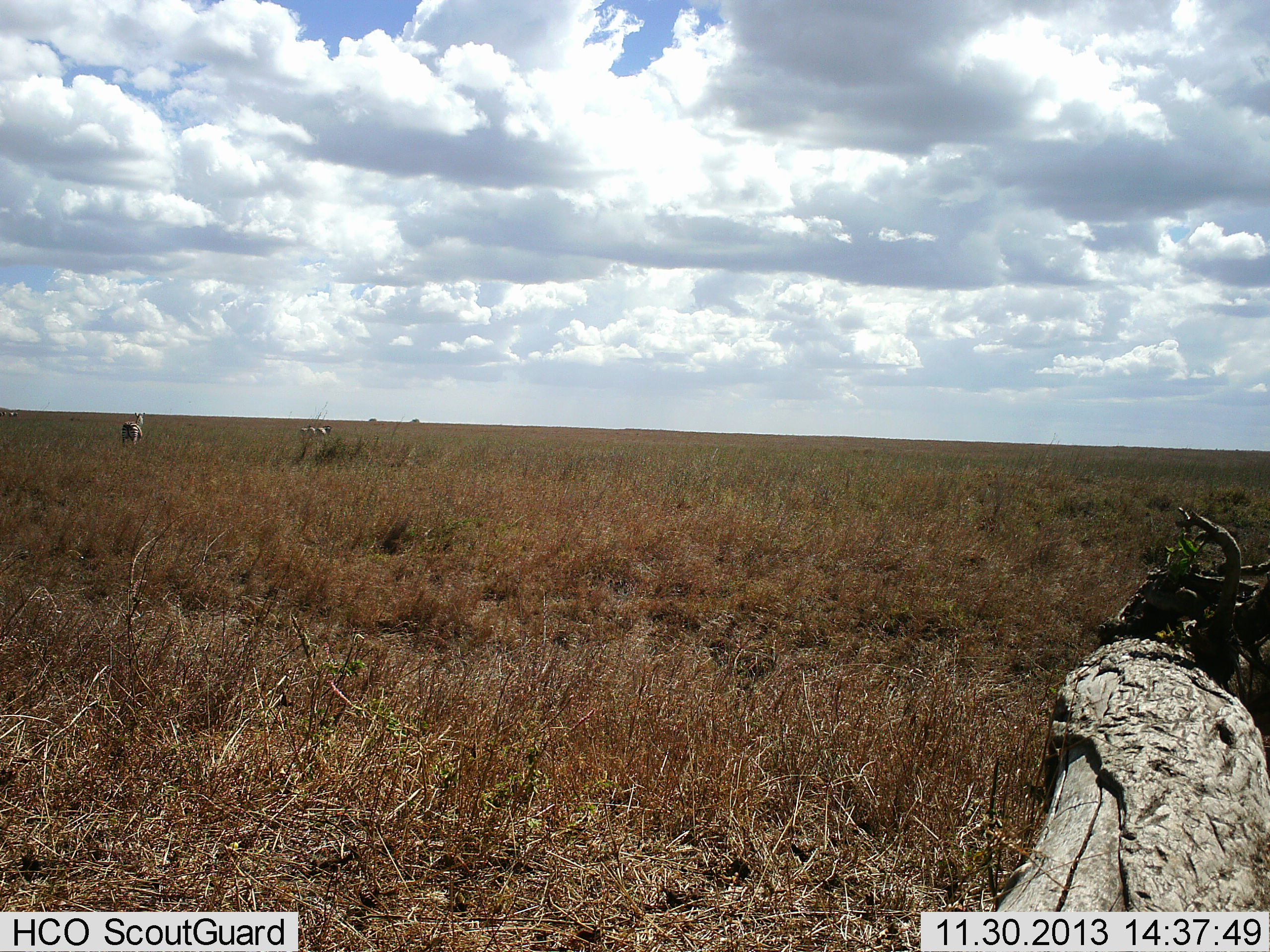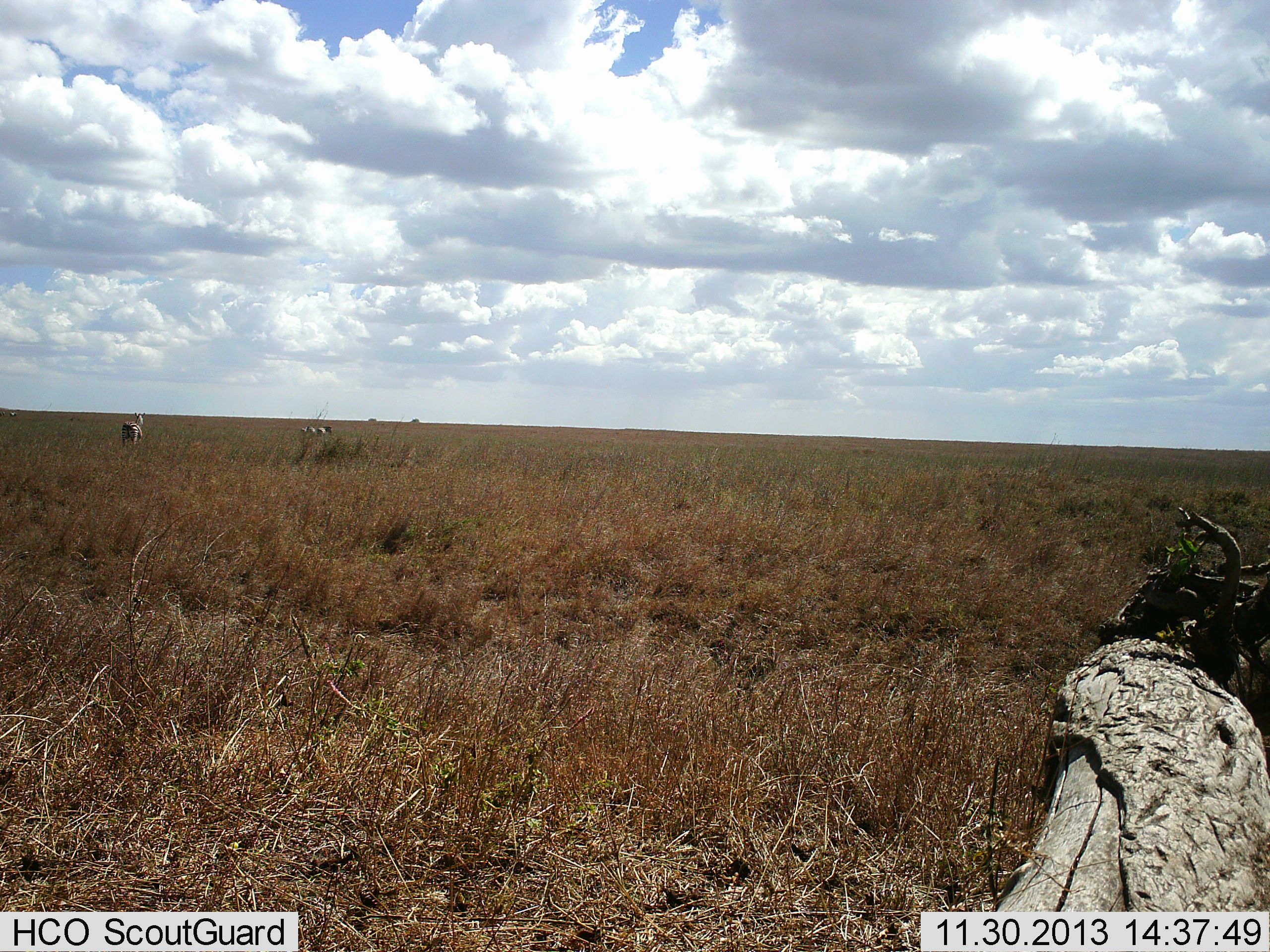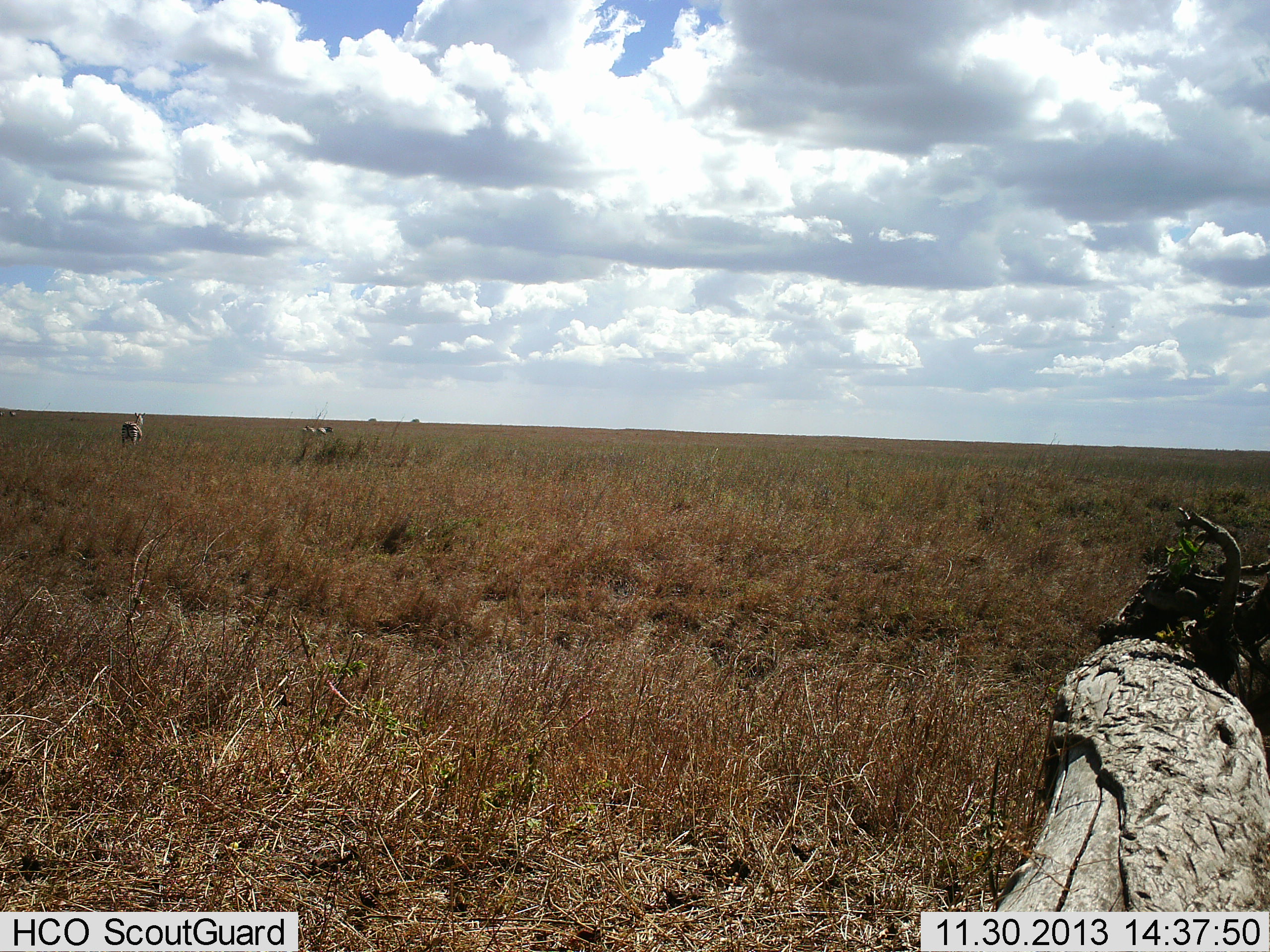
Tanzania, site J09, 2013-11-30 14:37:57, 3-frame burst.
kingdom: Animalia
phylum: Chordata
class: Mammalia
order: Perissodactyla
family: Equidae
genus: Equus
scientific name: Equus quagga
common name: plains zebra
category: zebra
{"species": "zebra (plains zebra) (Equus quagga)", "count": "2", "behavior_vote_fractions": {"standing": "60%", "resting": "0%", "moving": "50%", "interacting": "0%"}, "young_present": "0%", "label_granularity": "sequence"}